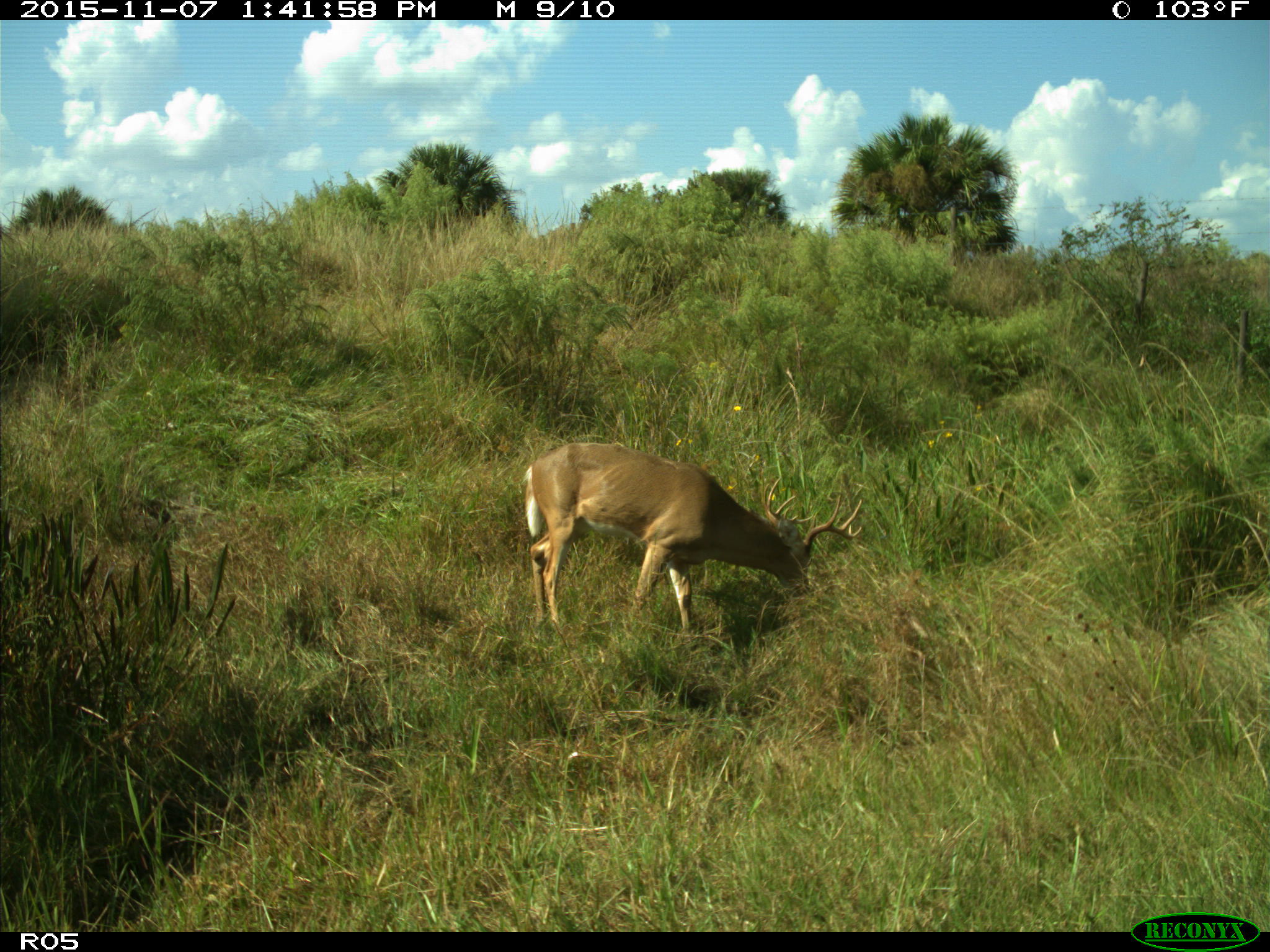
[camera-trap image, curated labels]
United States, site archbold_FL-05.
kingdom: Animalia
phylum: Chordata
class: Mammalia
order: Artiodactyla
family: Cervidae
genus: Odocoileus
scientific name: Odocoileus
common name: deer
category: unidentified deer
Unidentified deer (deer) (Odocoileus).